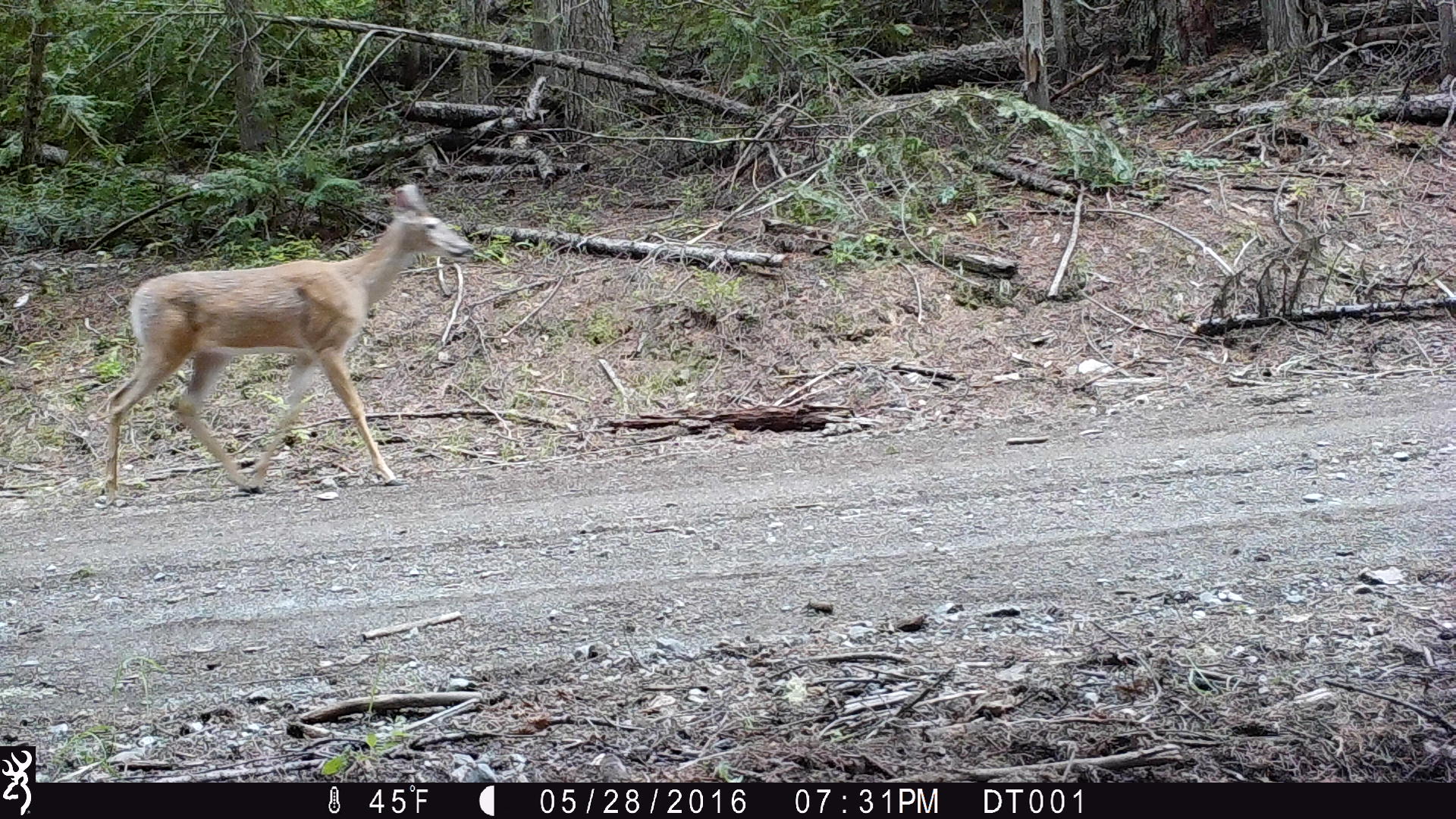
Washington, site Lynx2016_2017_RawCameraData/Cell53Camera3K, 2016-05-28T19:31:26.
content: unidentified animal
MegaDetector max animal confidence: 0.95